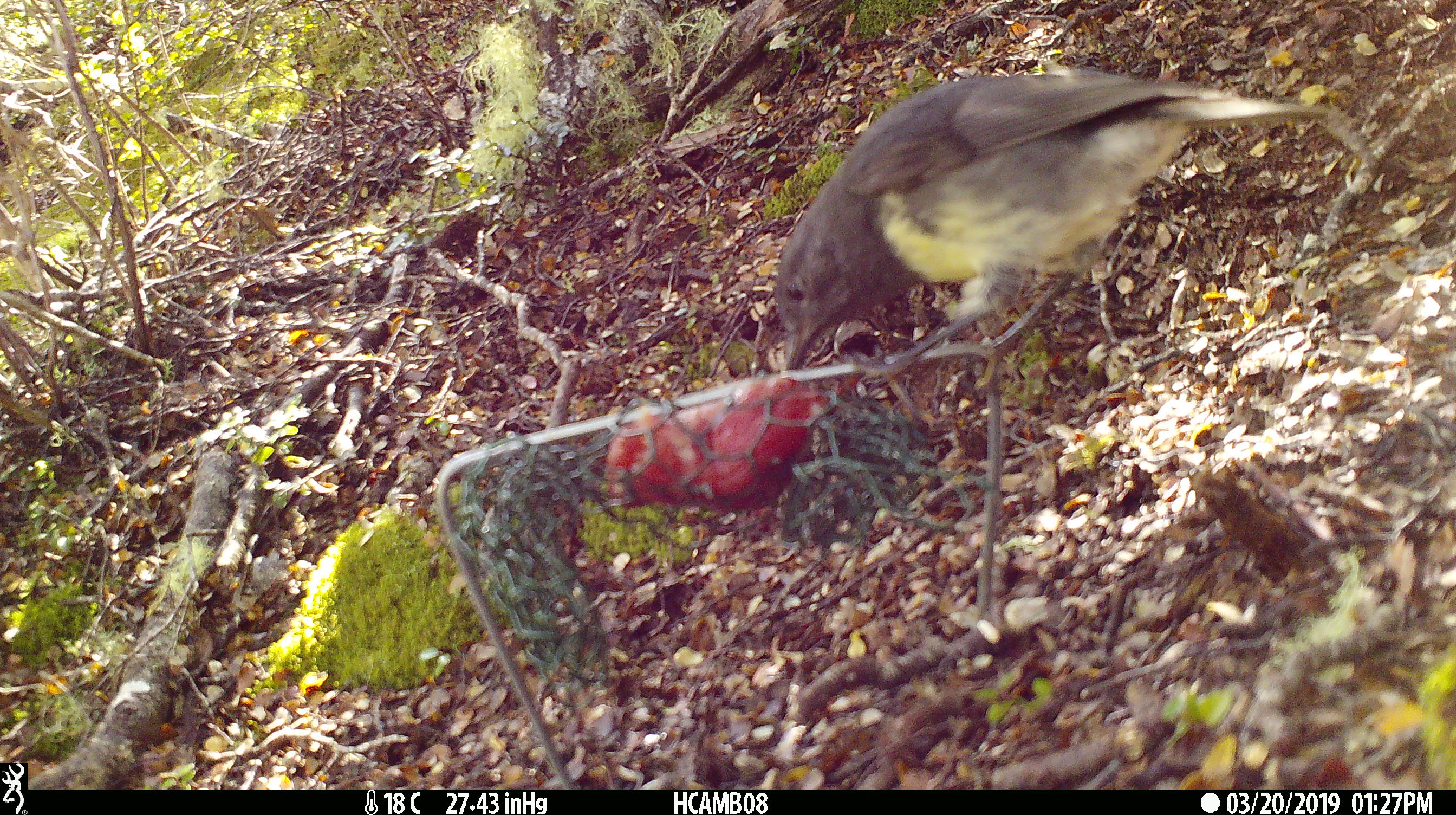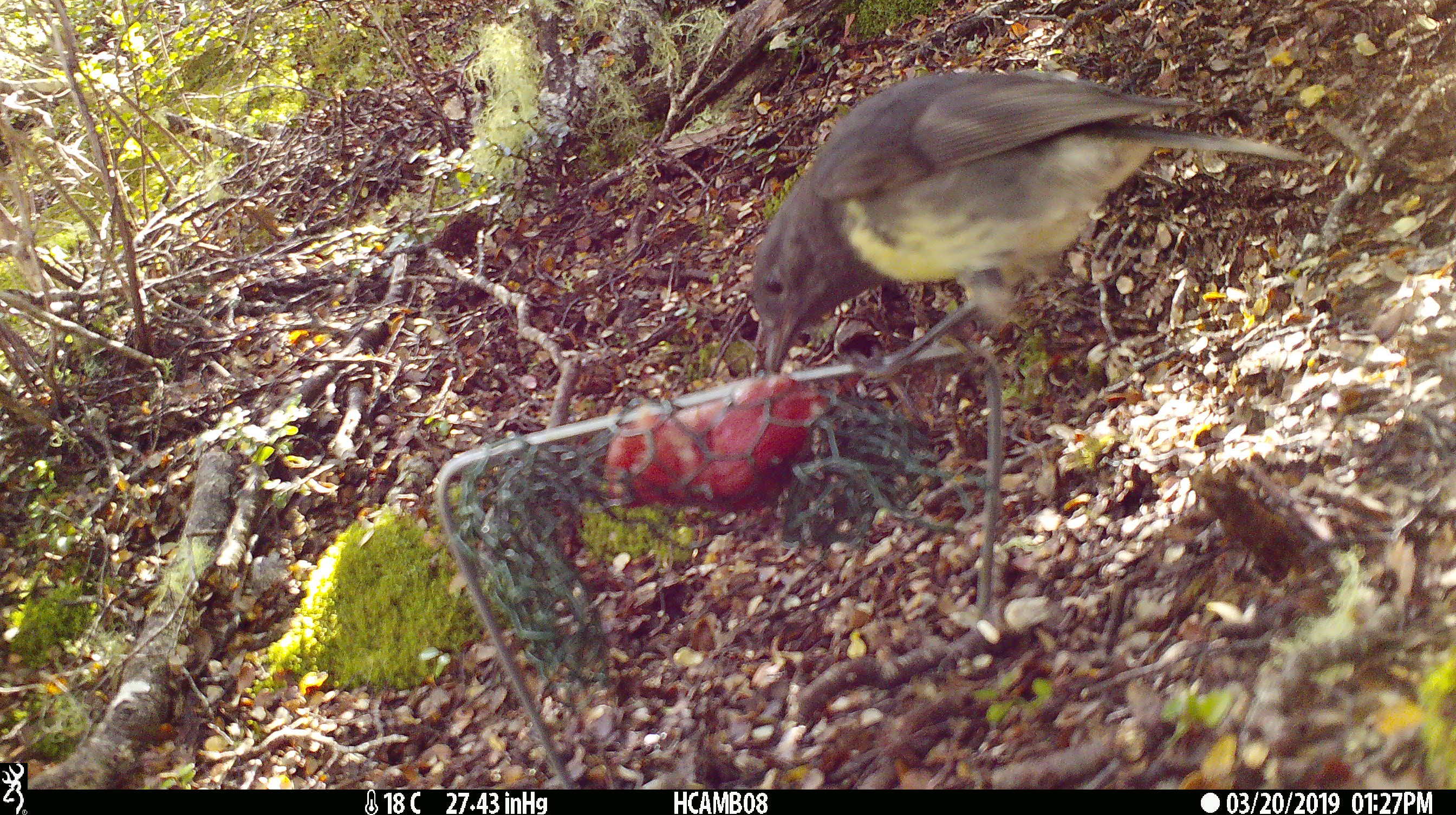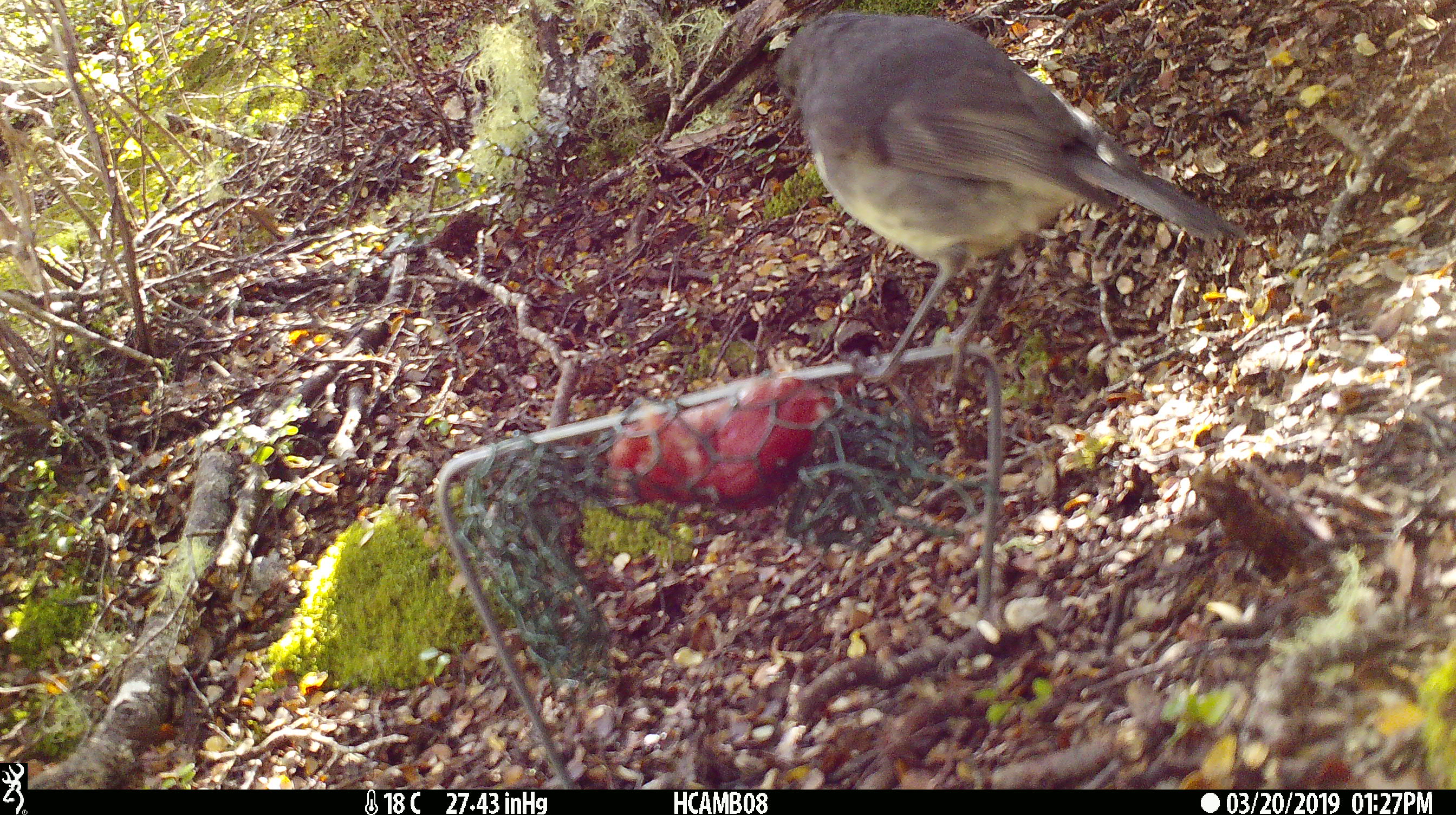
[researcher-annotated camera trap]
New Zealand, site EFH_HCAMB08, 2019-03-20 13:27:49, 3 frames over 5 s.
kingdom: Animalia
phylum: Chordata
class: Aves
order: Passeriformes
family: Petroicidae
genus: Petroica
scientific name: Petroica australis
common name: new zealand robin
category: robin